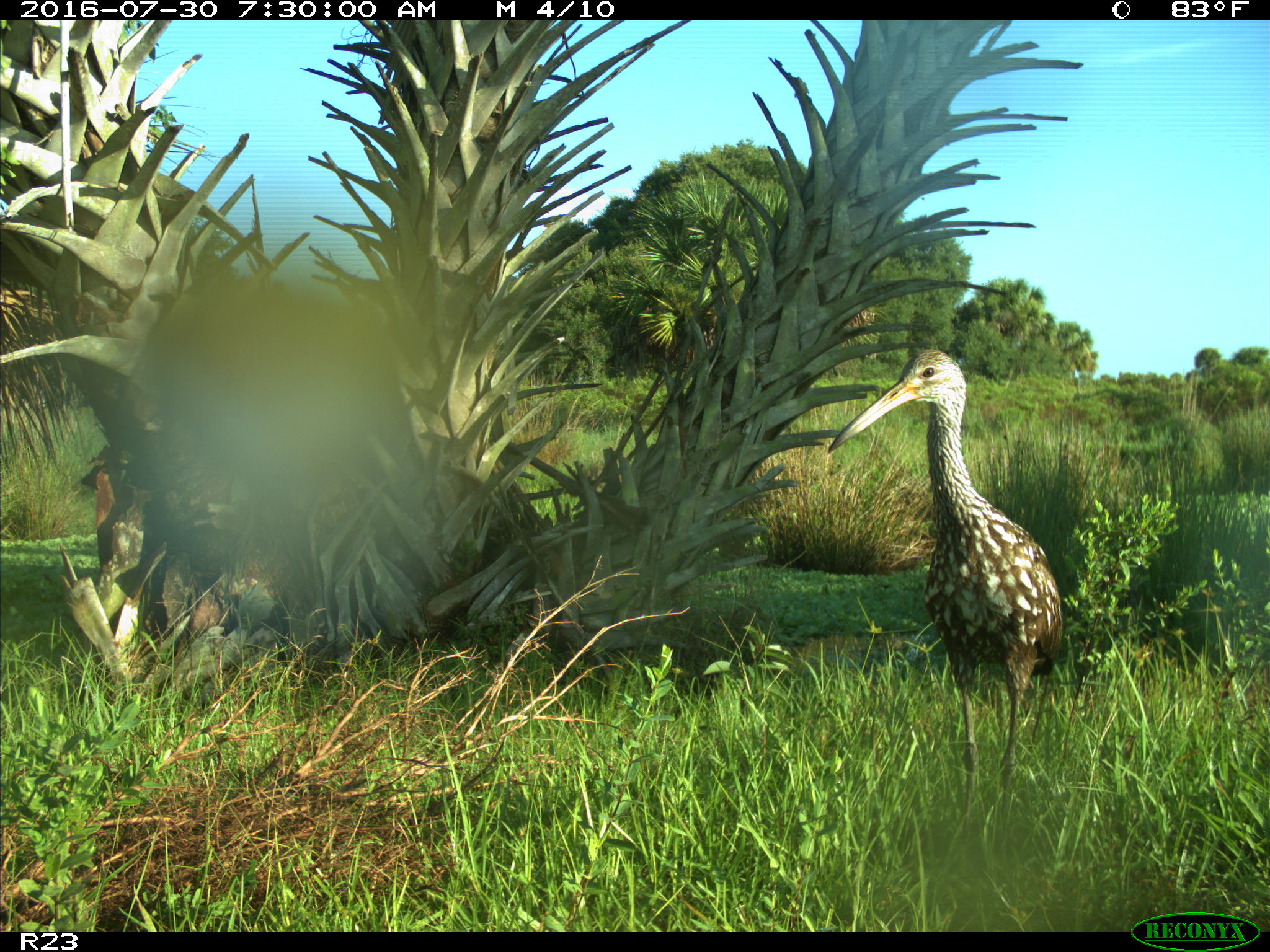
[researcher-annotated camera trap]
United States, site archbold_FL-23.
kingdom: Animalia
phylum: Chordata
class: Aves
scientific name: Aves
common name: birds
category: unidentified bird